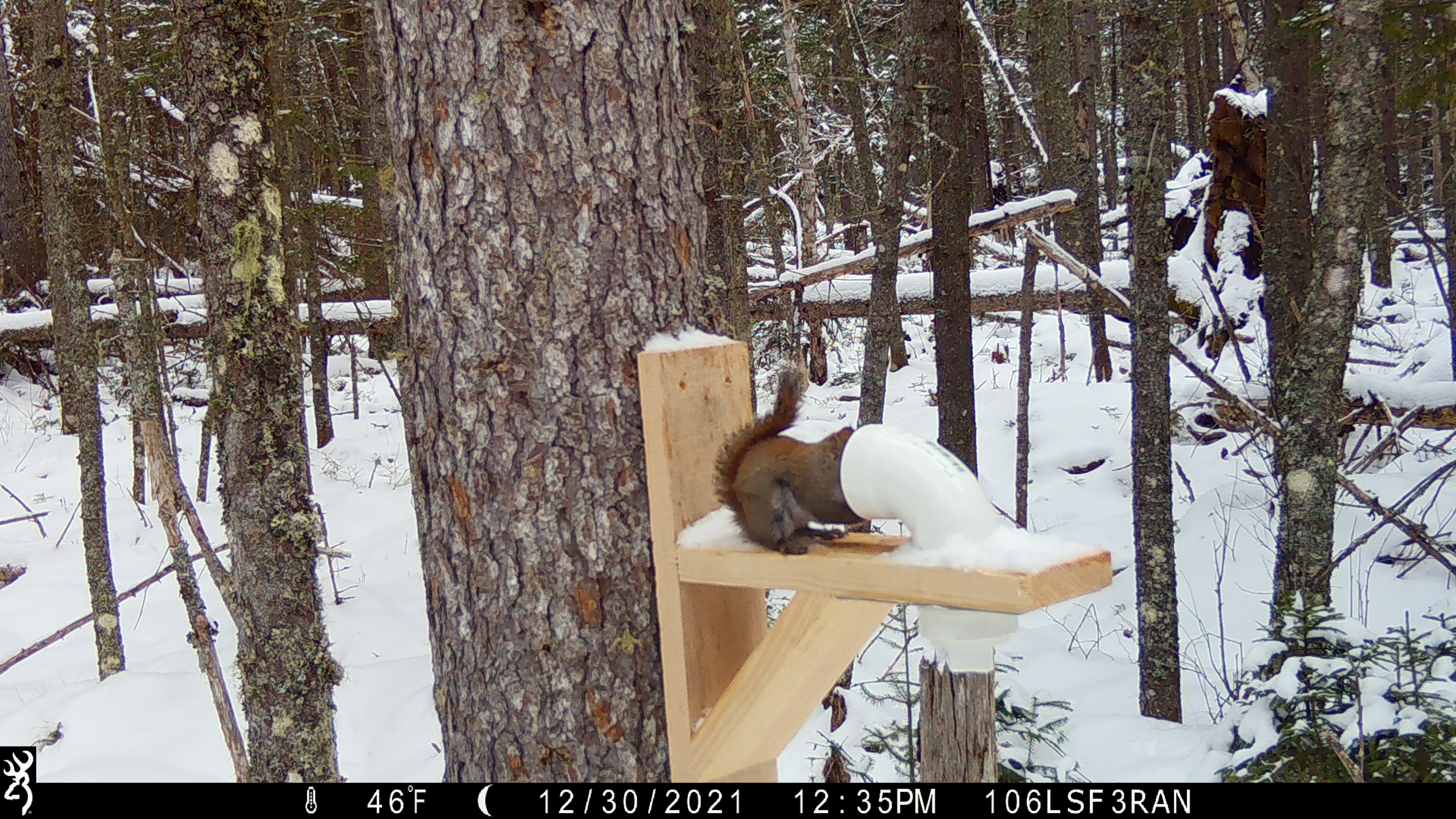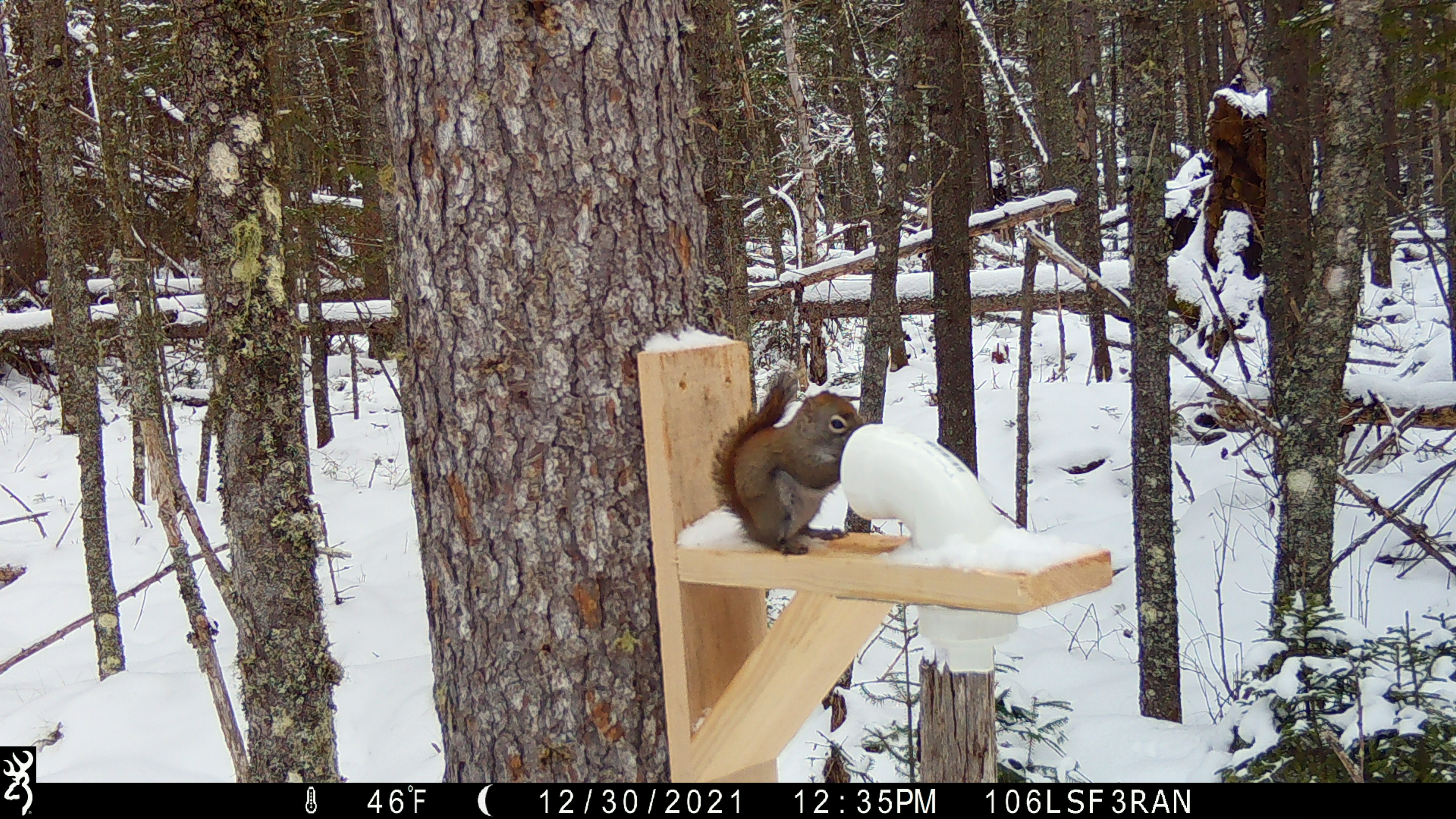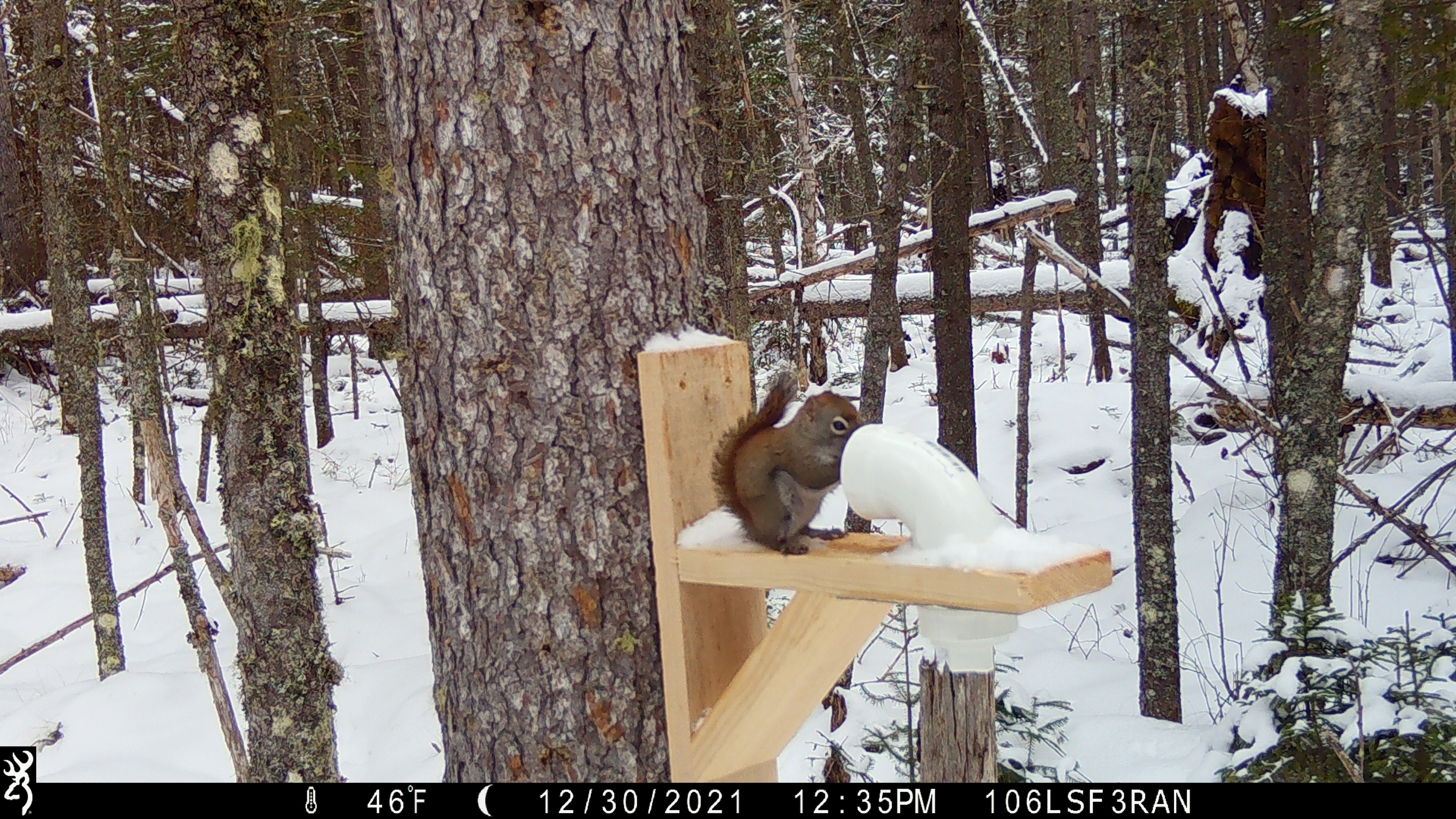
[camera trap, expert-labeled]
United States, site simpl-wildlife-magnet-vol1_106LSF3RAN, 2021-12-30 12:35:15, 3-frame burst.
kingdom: Animalia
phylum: Chordata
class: Mammalia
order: Rodentia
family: Sciuridae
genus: Tamiasciurus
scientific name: Tamiasciurus hudsonicus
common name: red squirrel